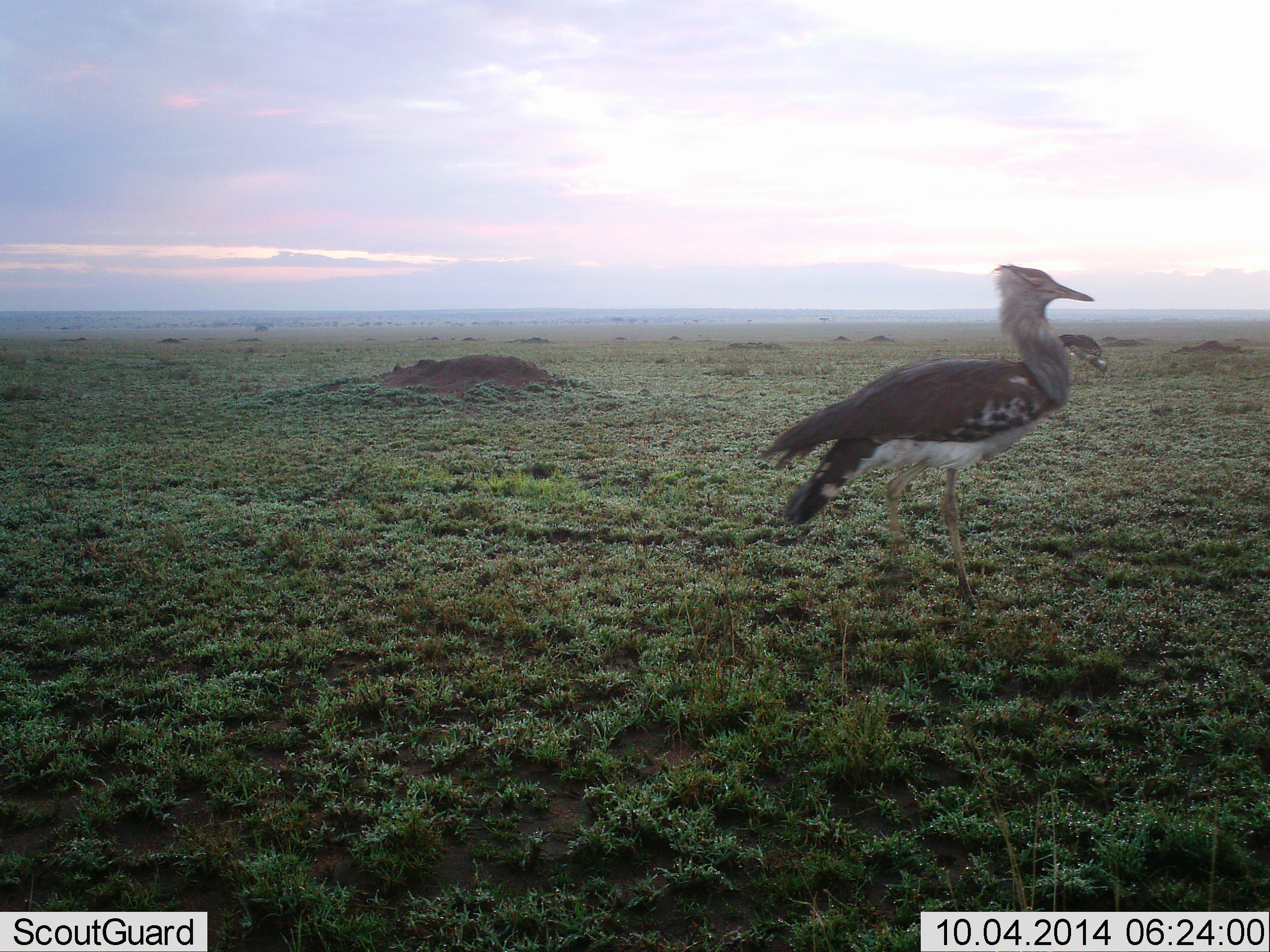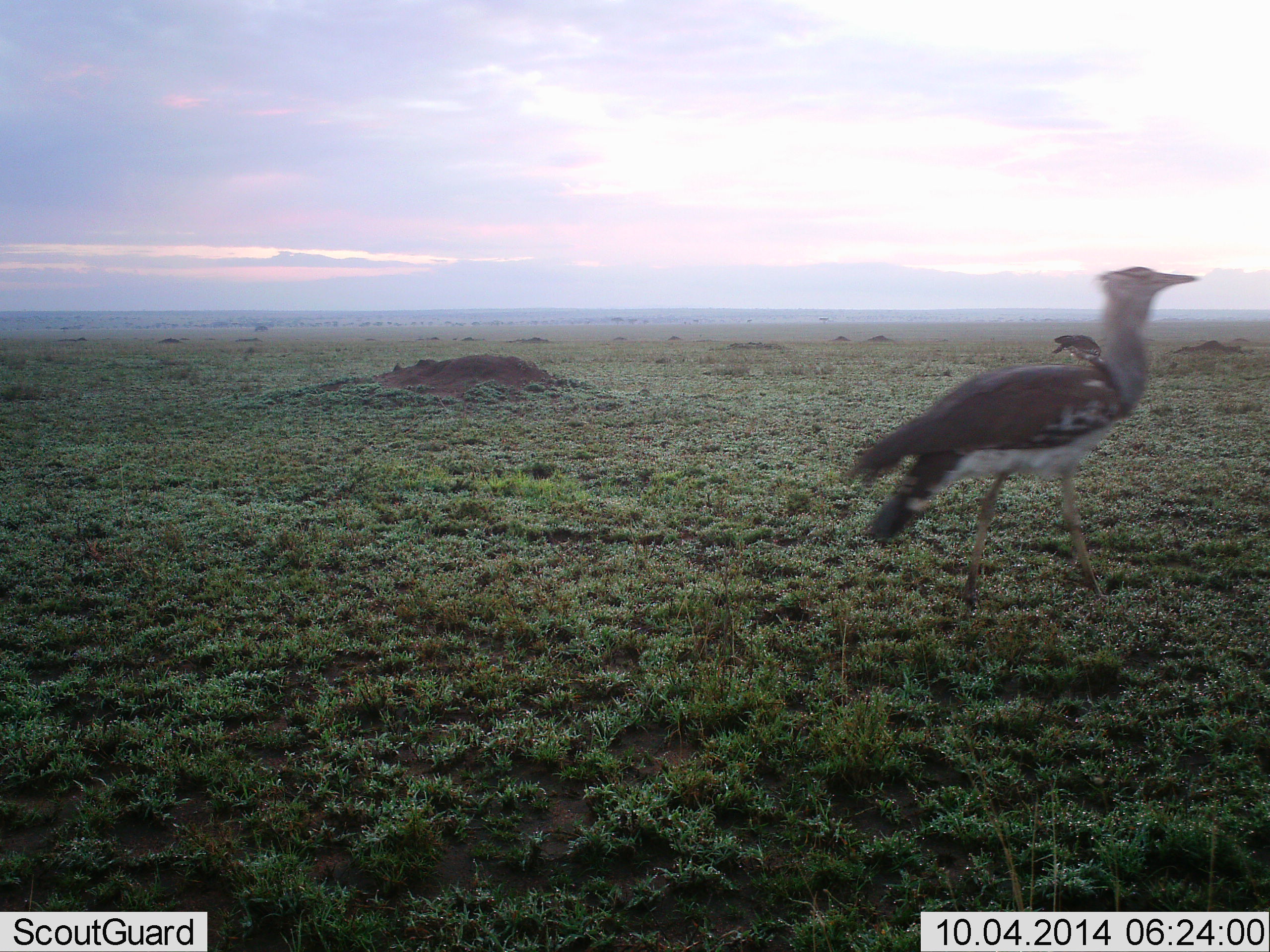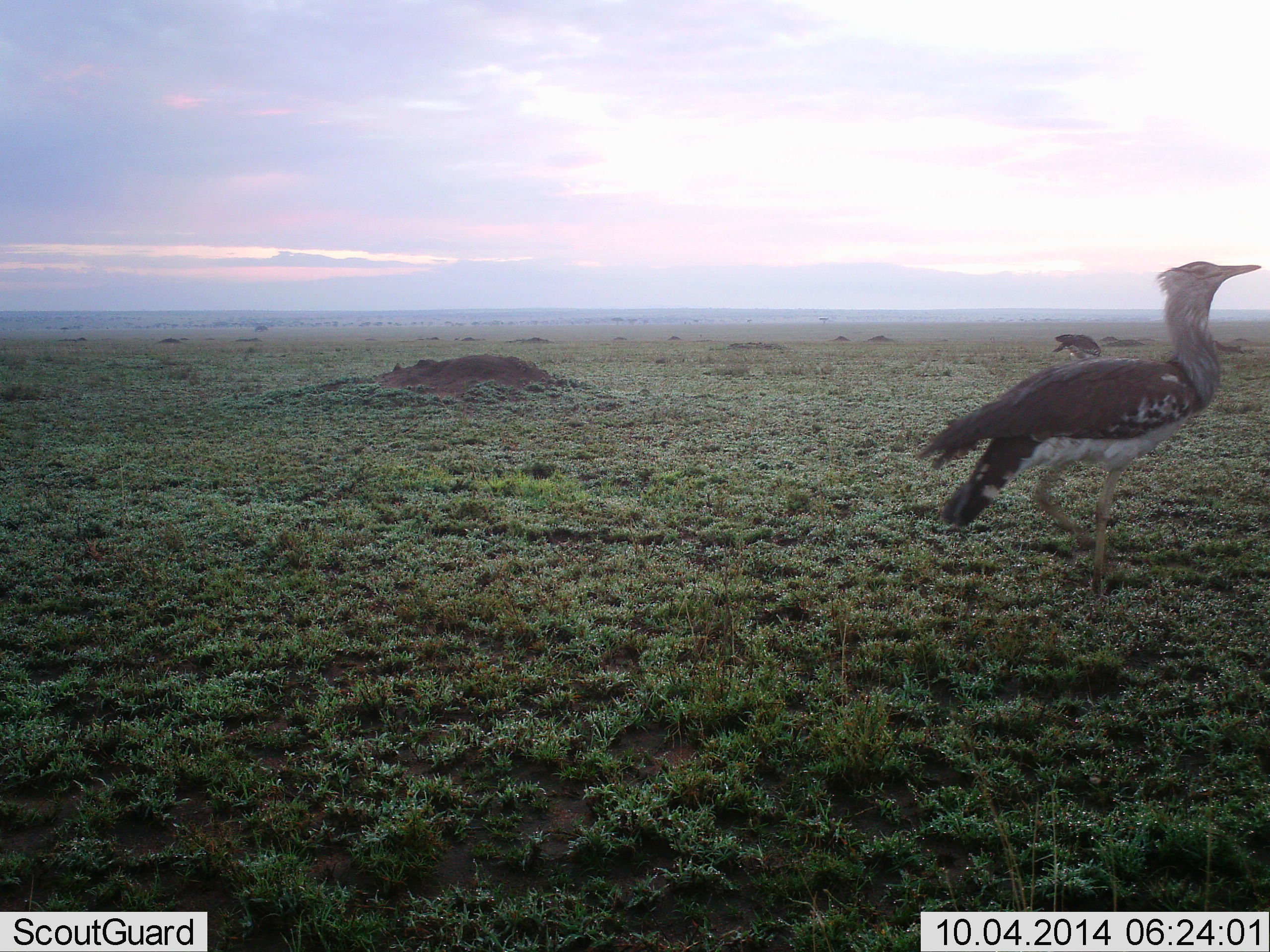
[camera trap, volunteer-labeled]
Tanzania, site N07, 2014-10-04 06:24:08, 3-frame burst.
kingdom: Animalia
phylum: Chordata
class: Aves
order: Otidiformes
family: Otididae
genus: Ardeotis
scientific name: Ardeotis kori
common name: kori bustard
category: koribustard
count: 2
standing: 0%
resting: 0%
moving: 100%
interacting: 0%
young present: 0%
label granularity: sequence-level